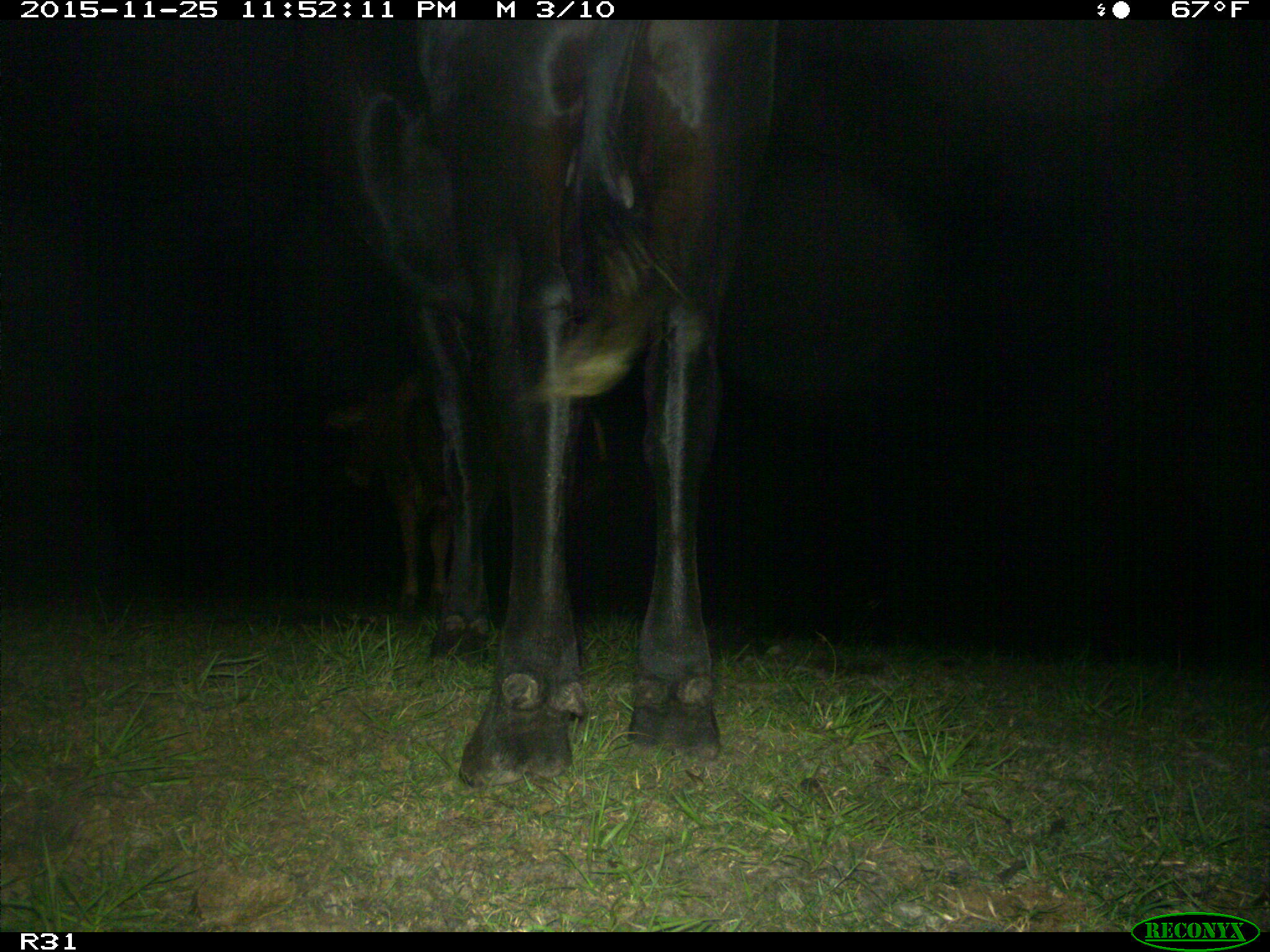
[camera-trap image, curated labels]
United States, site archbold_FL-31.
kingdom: Animalia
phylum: Chordata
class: Mammalia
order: Artiodactyla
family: Bovidae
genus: Bos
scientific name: Bos taurus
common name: domestic cow